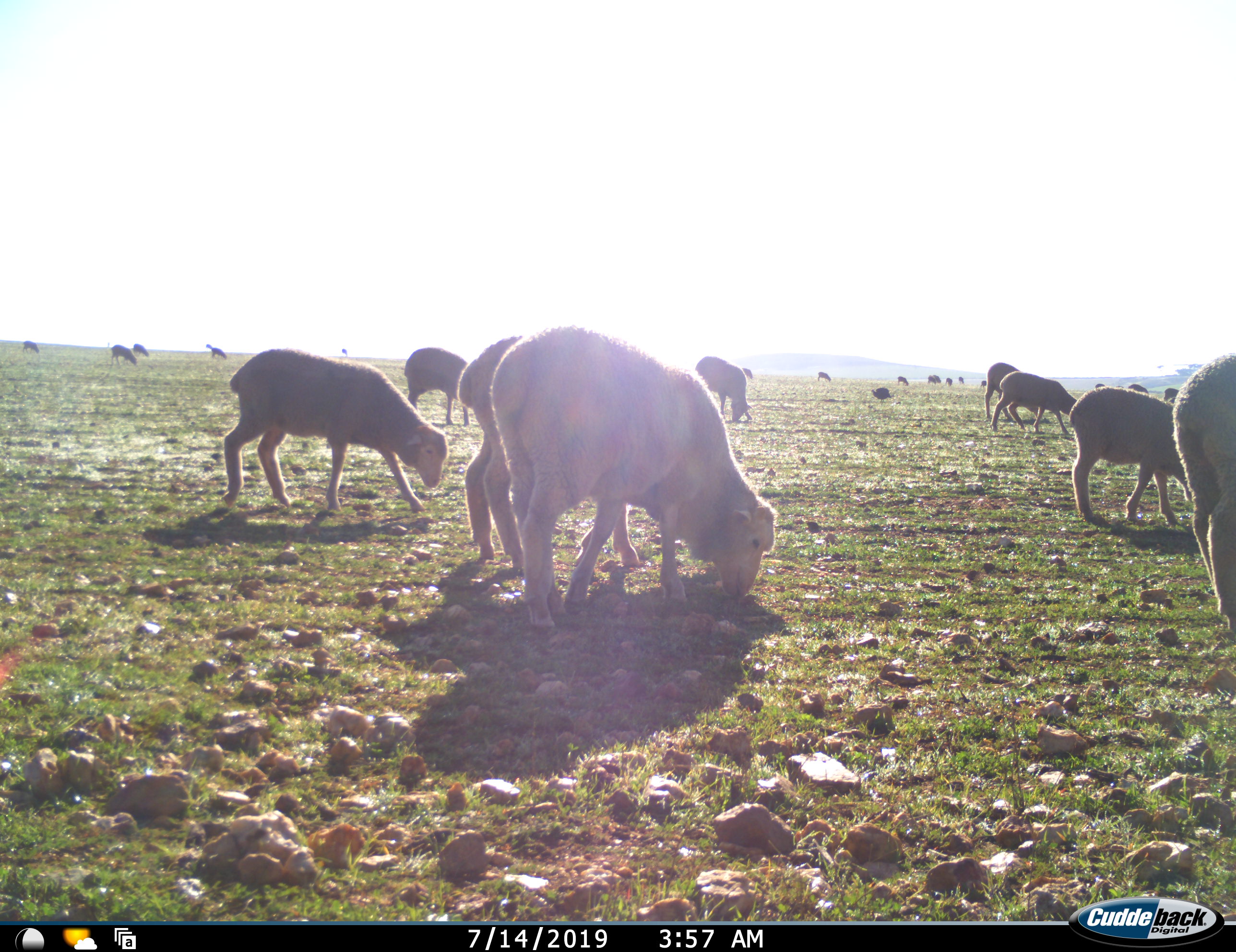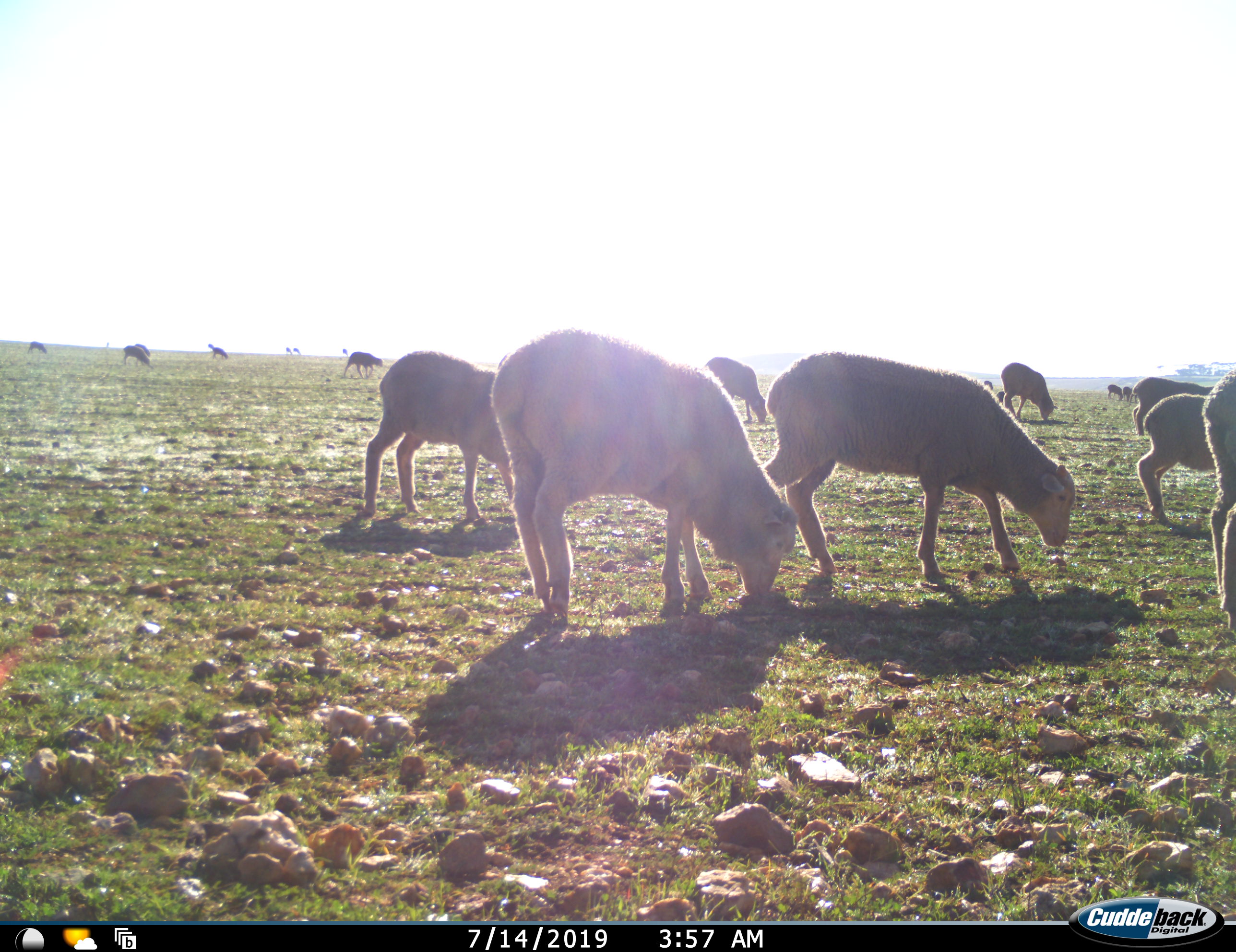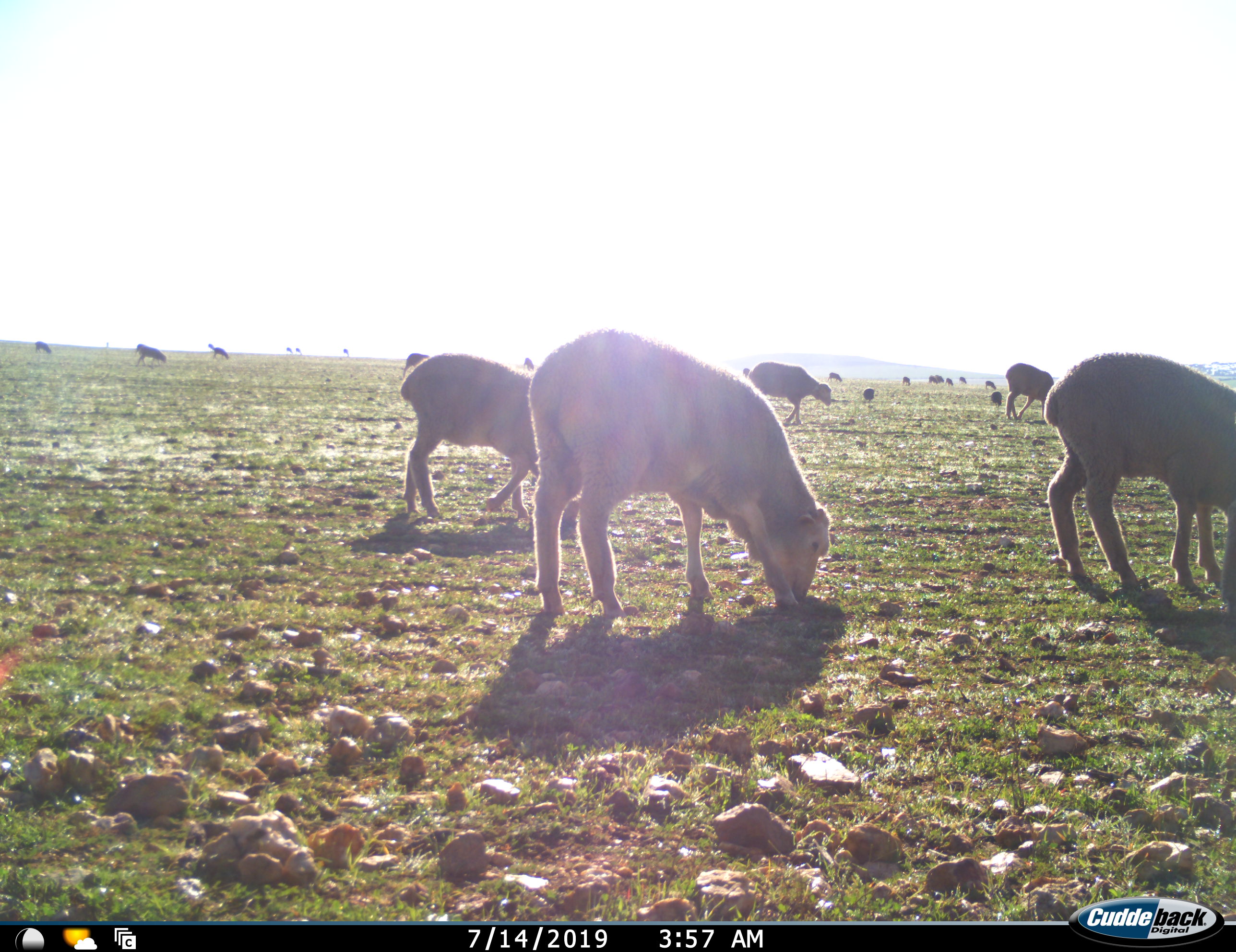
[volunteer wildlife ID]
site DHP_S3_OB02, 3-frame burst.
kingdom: Animalia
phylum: Chordata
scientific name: Vertebrata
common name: domestic animal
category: domesticanimal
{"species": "domesticanimal (domestic animal) (Vertebrata)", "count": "11-50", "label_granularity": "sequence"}